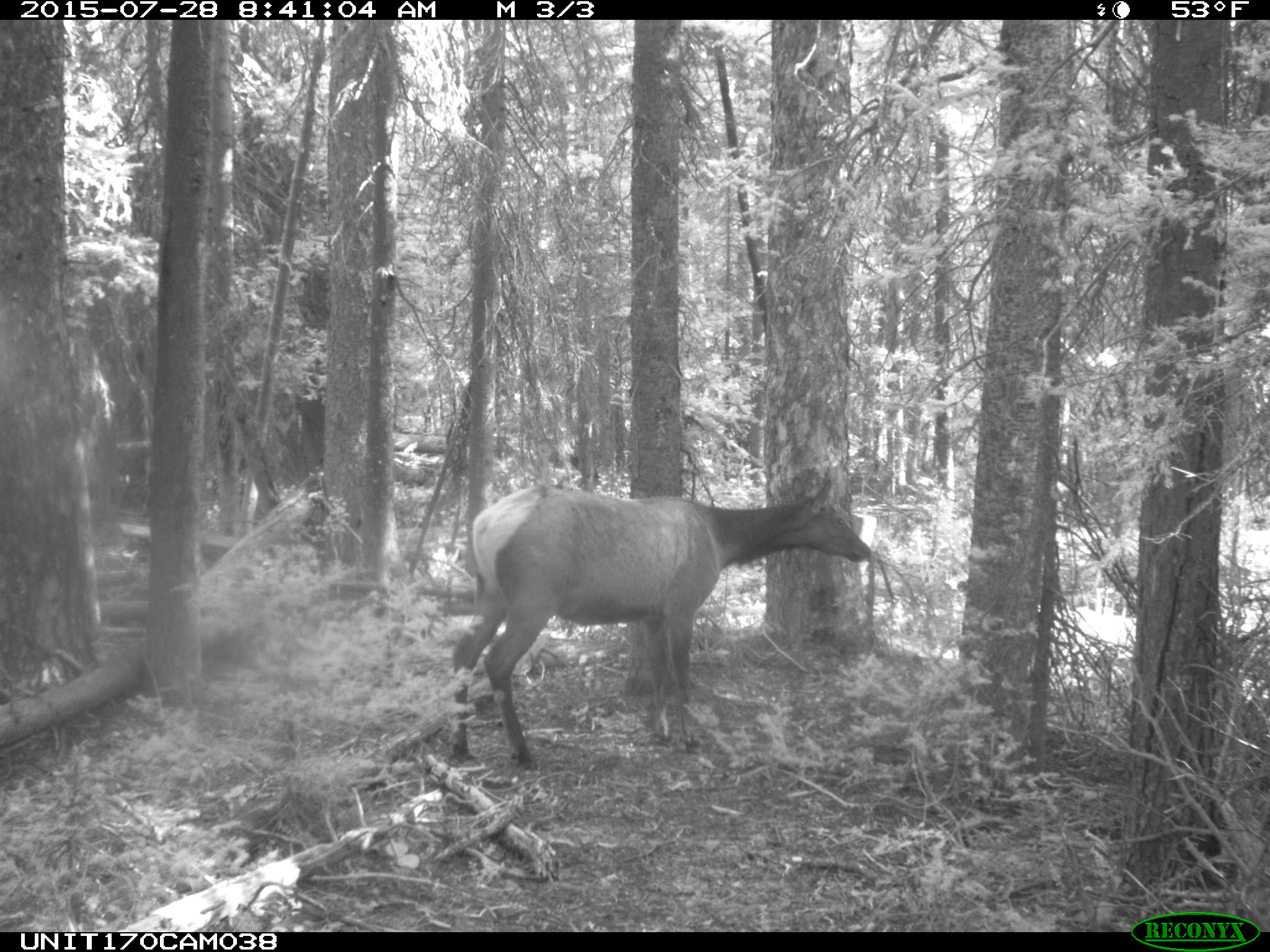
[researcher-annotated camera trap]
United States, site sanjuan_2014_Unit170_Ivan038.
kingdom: Animalia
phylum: Chordata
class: Mammalia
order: Artiodactyla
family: Cervidae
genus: Cervus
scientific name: Cervus elaphus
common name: red deer